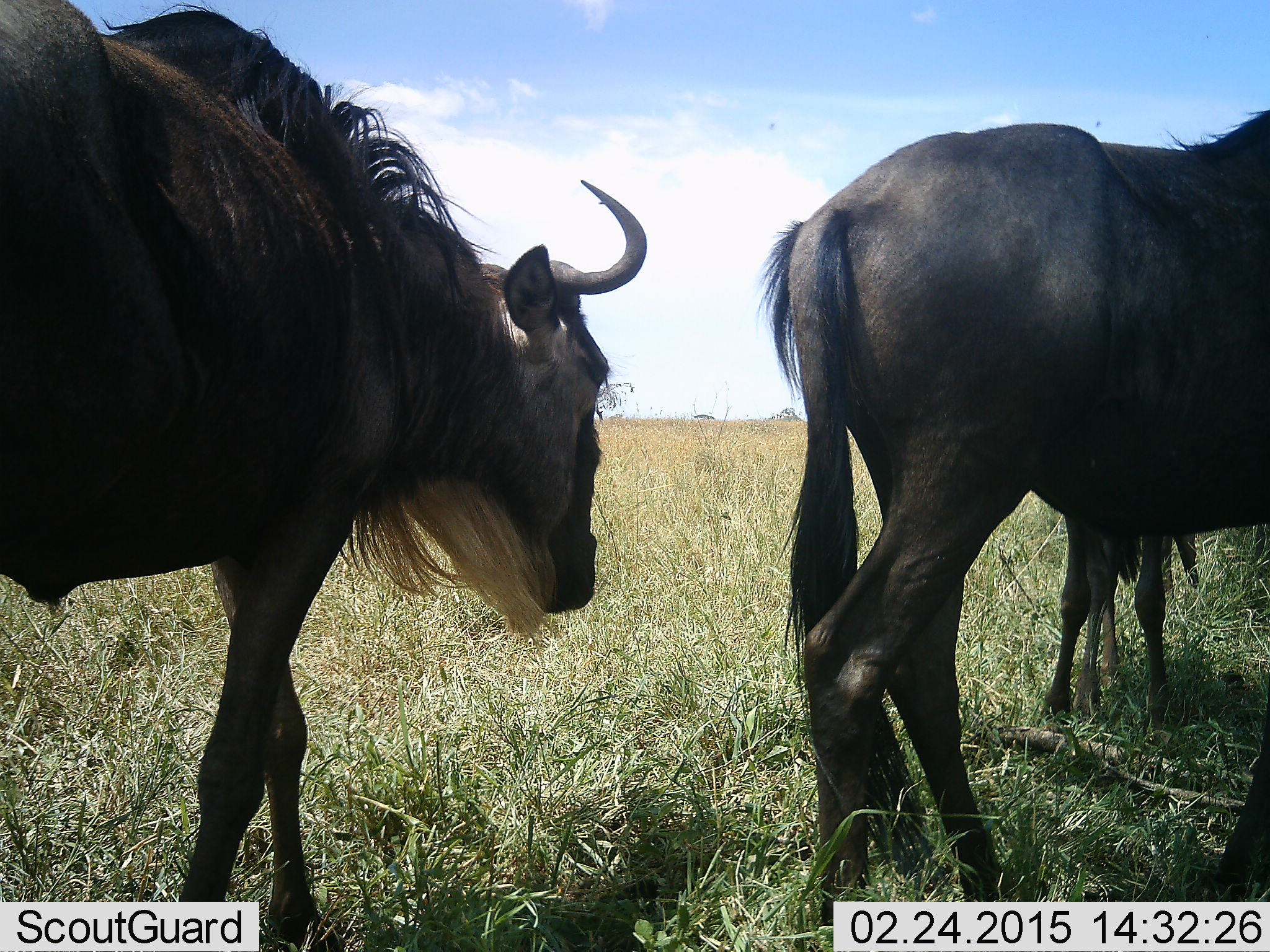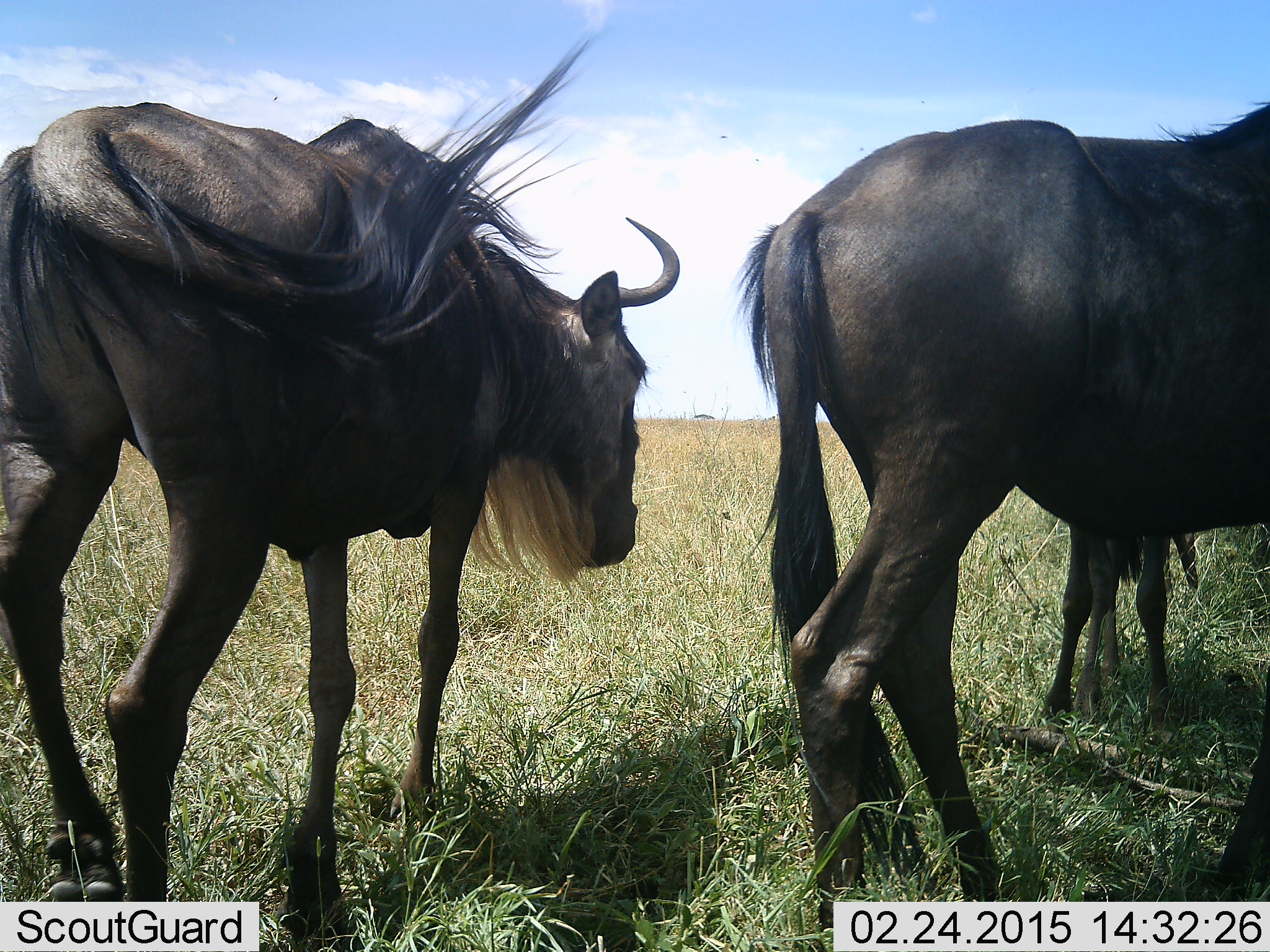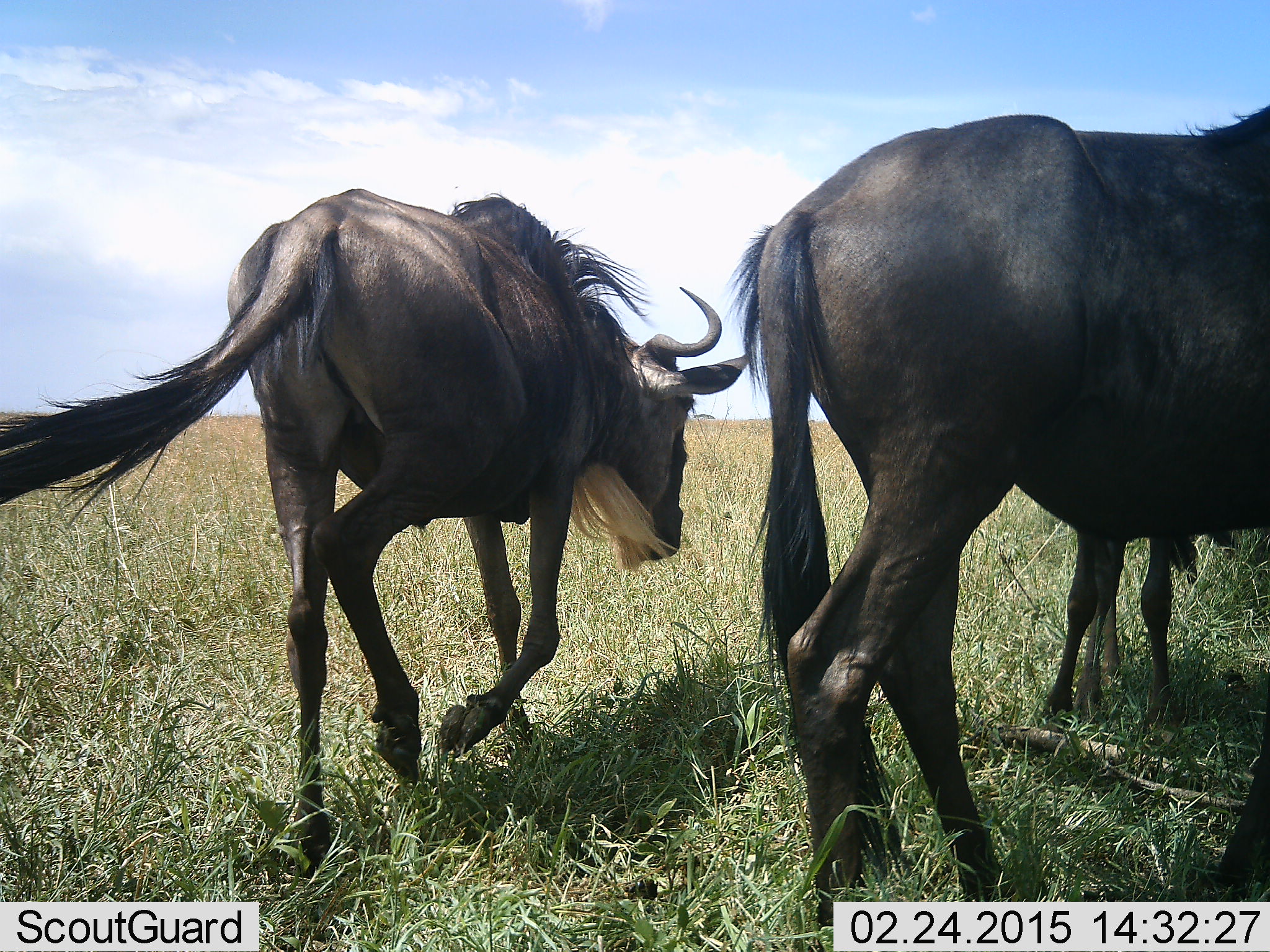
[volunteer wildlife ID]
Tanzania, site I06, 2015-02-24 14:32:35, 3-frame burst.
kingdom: Animalia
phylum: Chordata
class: Mammalia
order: Artiodactyla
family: Bovidae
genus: Connochaetes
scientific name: Connochaetes taurinus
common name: blue wildebeest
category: wildebeest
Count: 3.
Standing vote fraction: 50%.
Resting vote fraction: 0%.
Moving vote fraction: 90%.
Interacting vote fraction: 0%.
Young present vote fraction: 10%.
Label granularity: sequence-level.